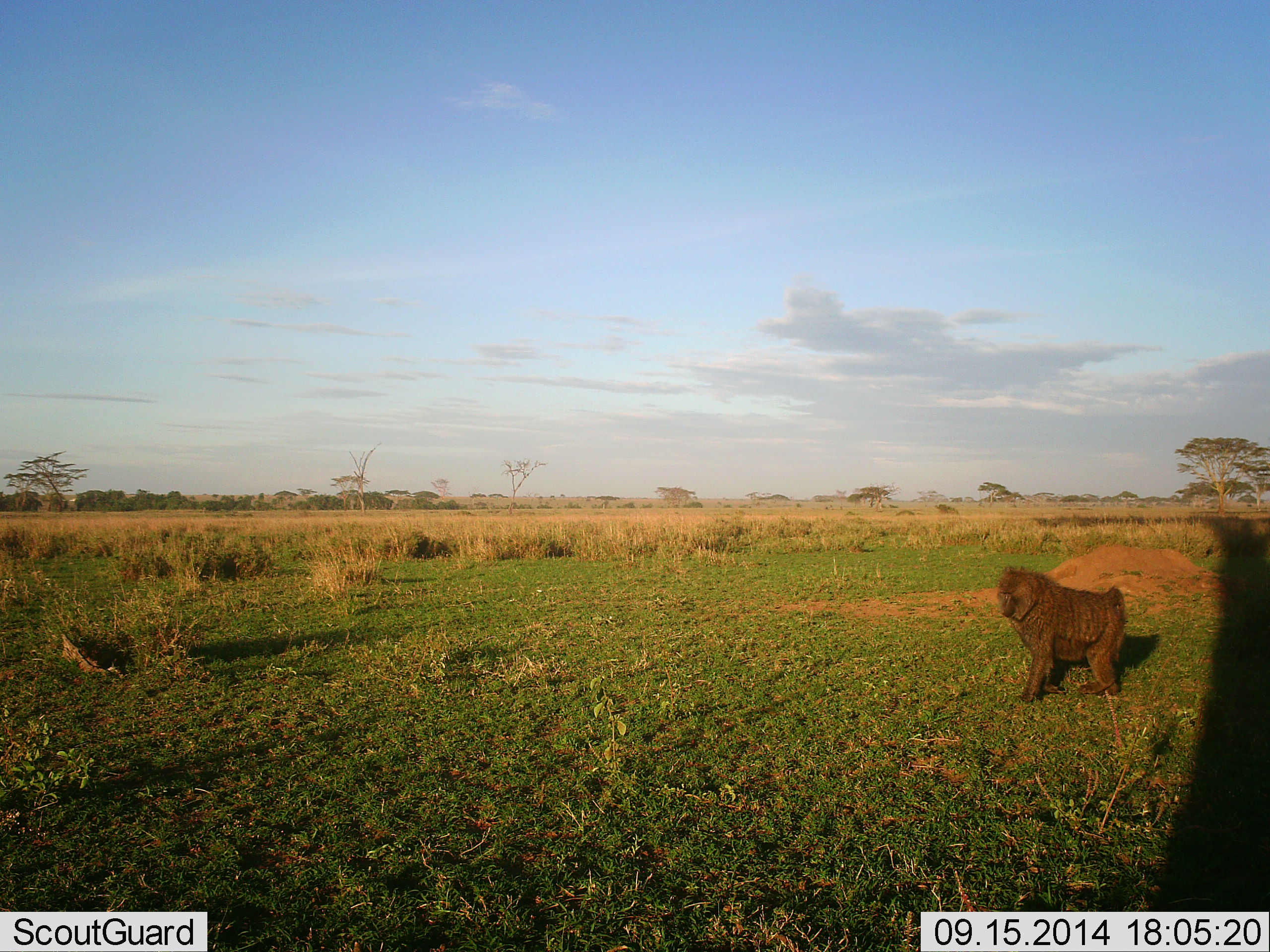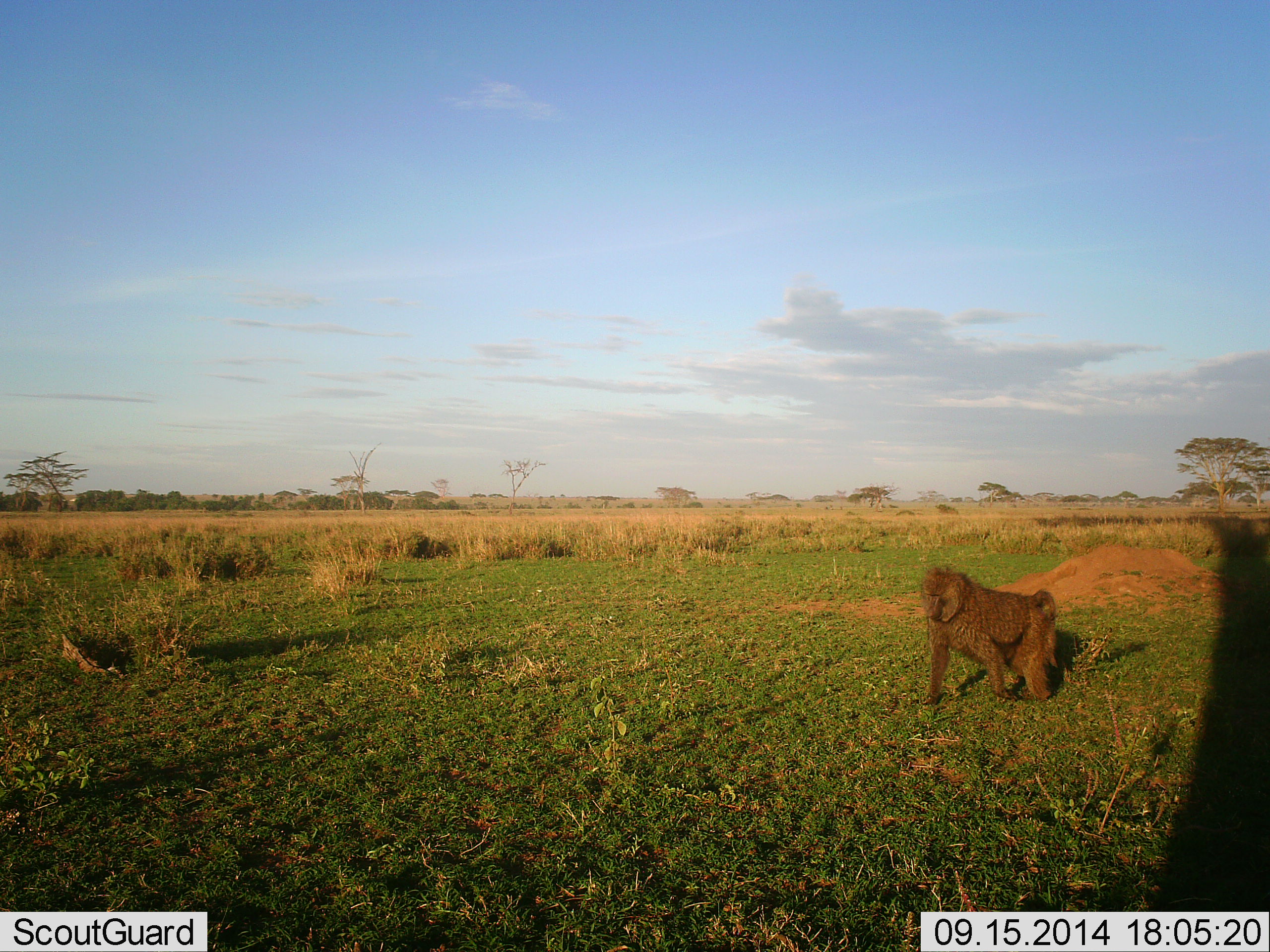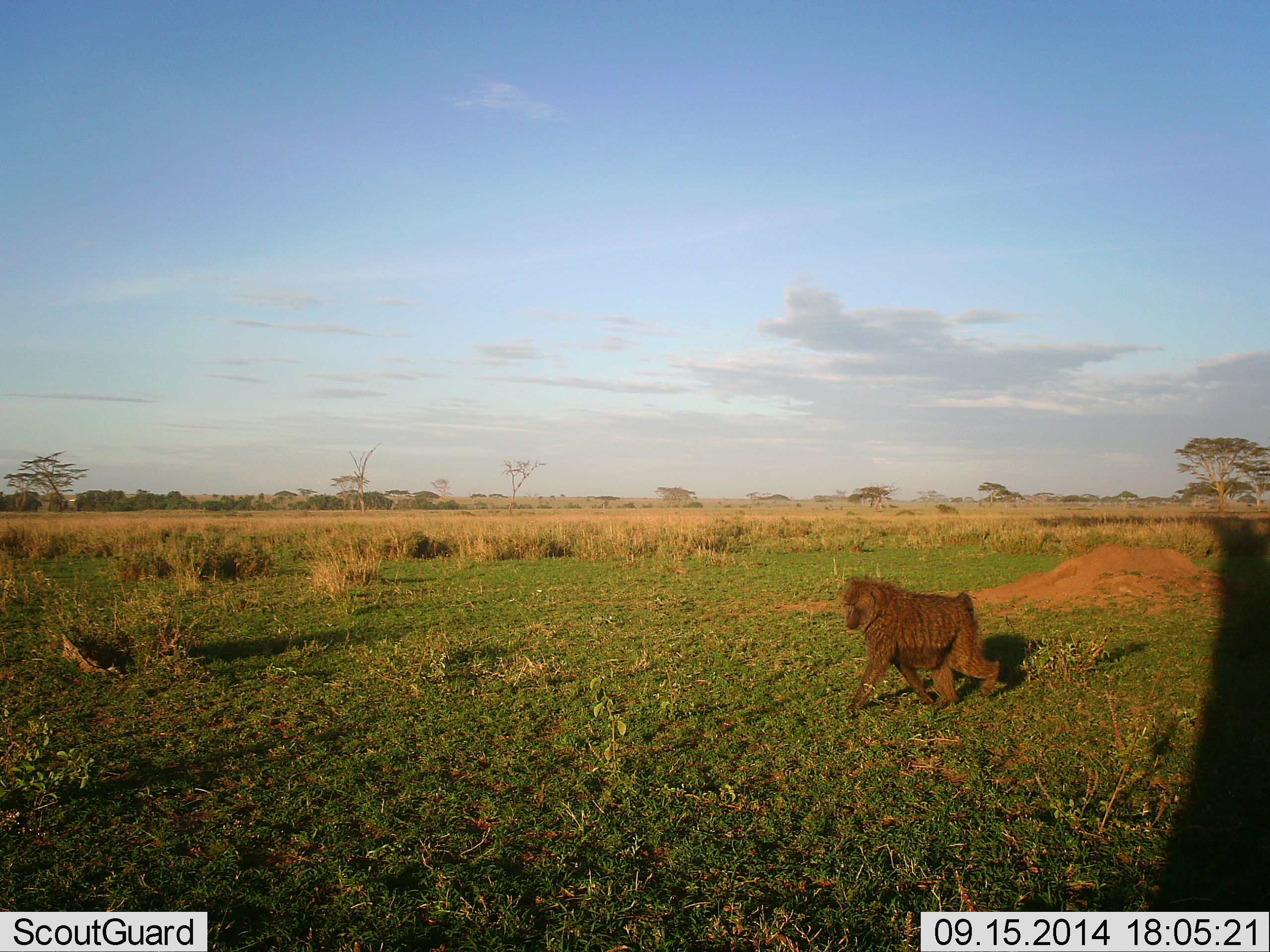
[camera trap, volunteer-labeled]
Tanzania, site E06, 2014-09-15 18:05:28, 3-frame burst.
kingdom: Animalia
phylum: Chordata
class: Mammalia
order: Primates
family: Cercopithecidae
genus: Papio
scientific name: Papio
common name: baboon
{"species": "baboon (Papio)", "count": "1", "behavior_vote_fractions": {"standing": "10%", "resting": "0%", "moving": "90%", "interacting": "0%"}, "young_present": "0%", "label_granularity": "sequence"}